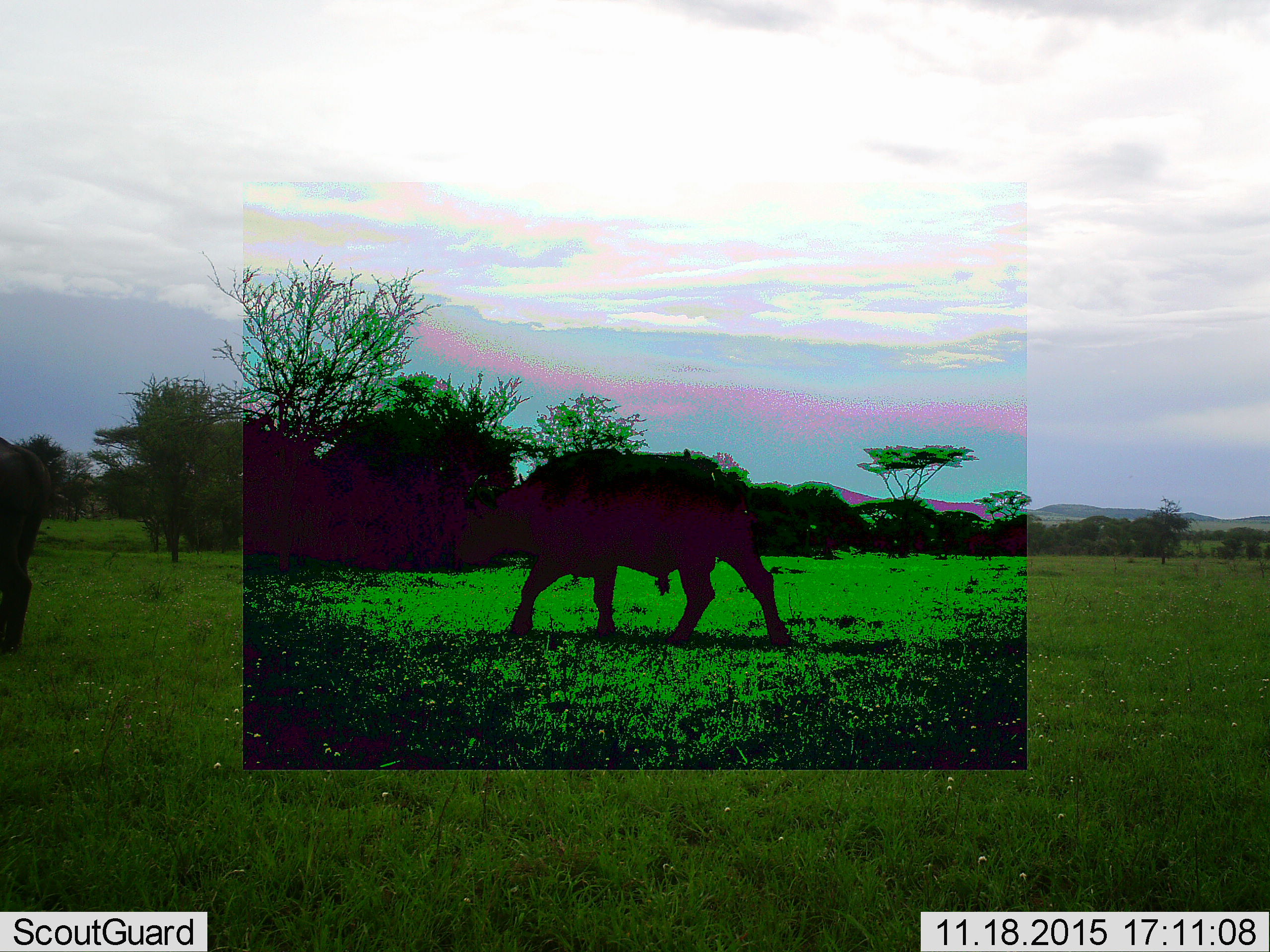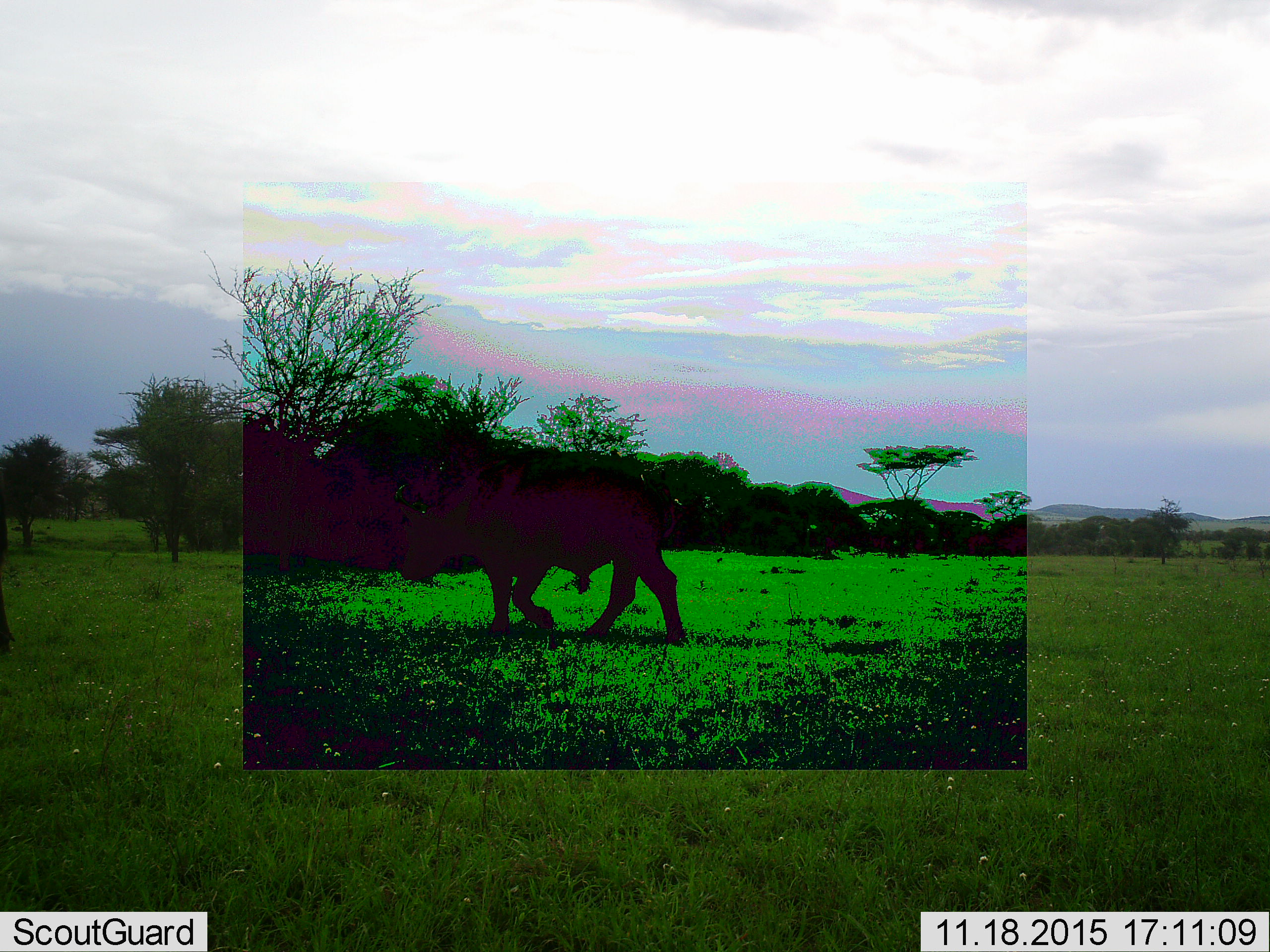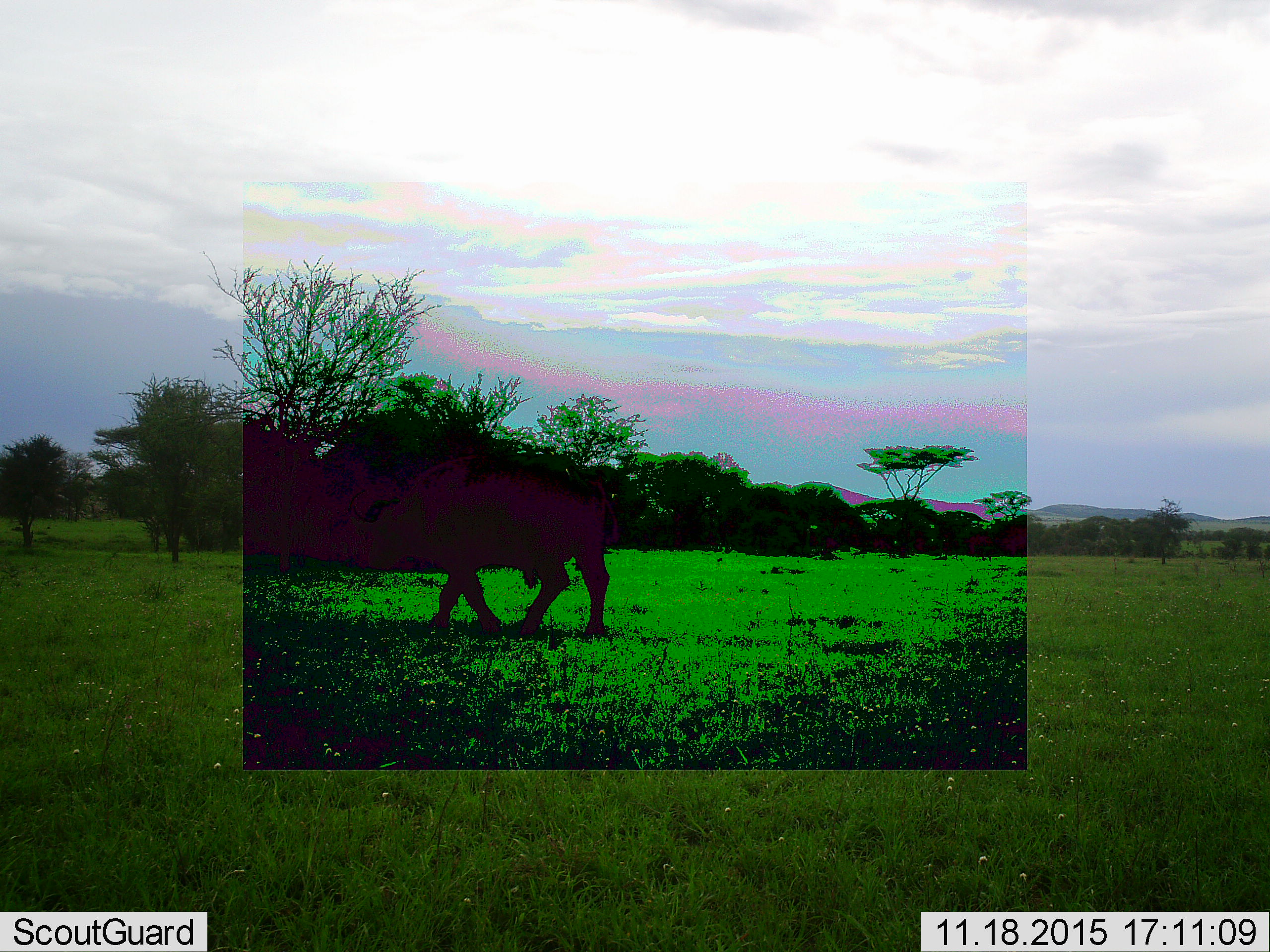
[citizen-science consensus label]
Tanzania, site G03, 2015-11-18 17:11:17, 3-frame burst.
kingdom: Animalia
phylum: Chordata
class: Mammalia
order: Artiodactyla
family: Bovidae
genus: Syncerus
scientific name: Syncerus caffer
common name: cape buffalo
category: buffalo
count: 2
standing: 18%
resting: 0%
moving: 91%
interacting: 0%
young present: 0%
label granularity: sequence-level